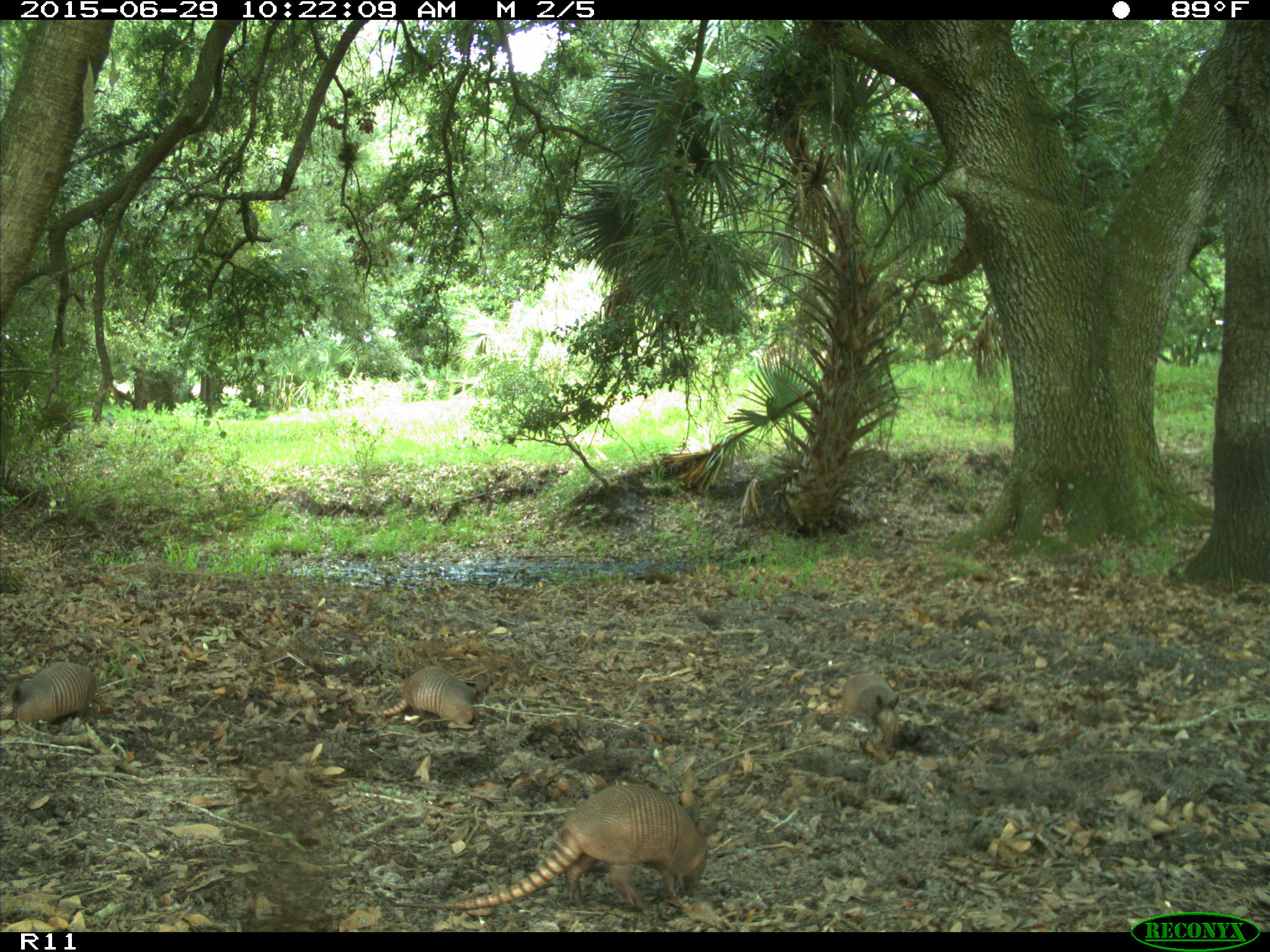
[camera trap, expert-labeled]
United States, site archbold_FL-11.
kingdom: Animalia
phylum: Chordata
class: Mammalia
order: Cingulata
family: Dasypodidae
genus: Dasypus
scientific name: Dasypus novemcinctus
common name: nine-banded armadillo